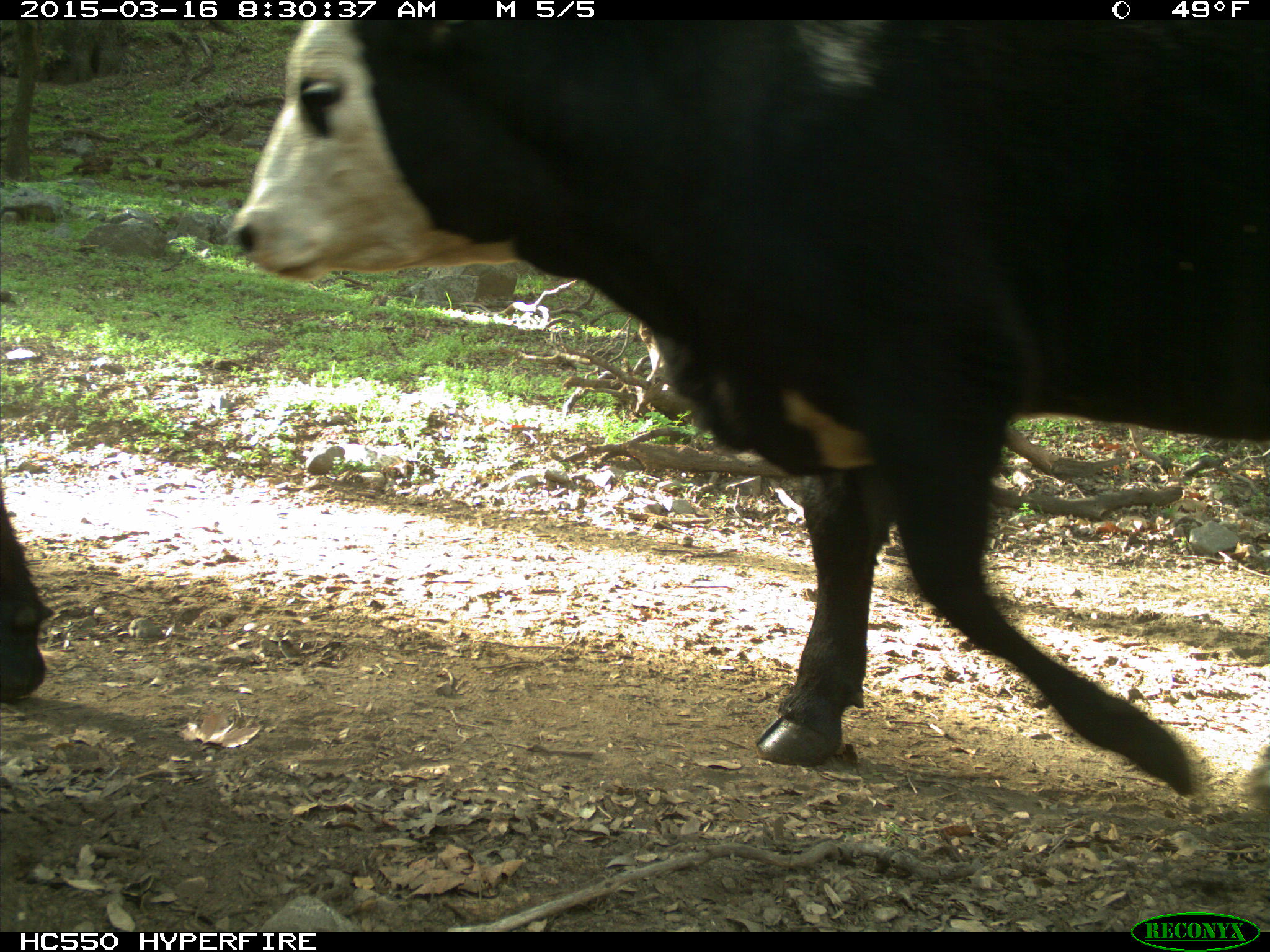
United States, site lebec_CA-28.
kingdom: Animalia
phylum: Chordata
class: Mammalia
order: Artiodactyla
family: Bovidae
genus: Bos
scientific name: Bos taurus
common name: domestic cow